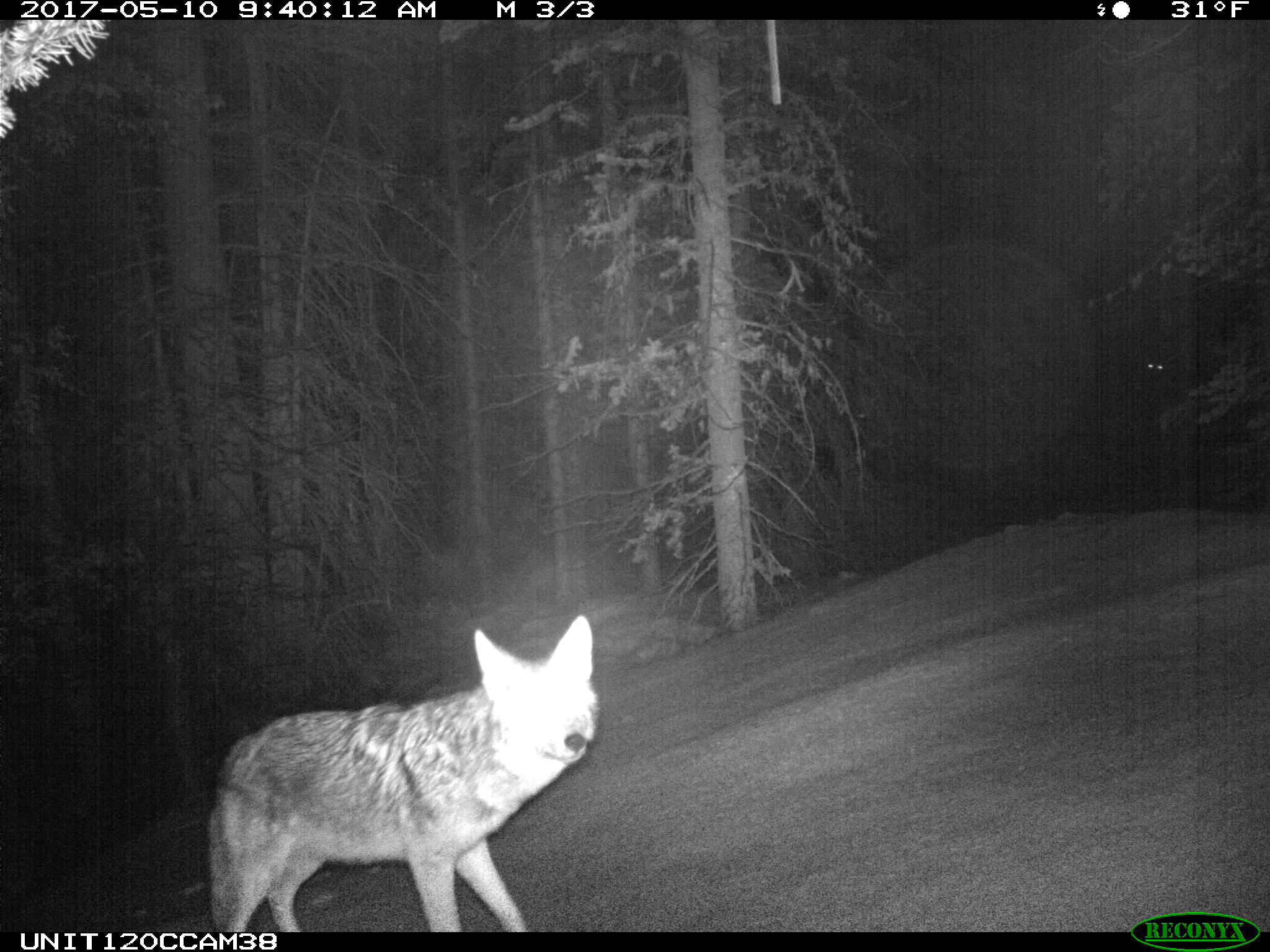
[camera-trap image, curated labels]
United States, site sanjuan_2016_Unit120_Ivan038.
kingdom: Animalia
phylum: Chordata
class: Mammalia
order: Carnivora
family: Canidae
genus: Canis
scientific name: Canis latrans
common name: coyote